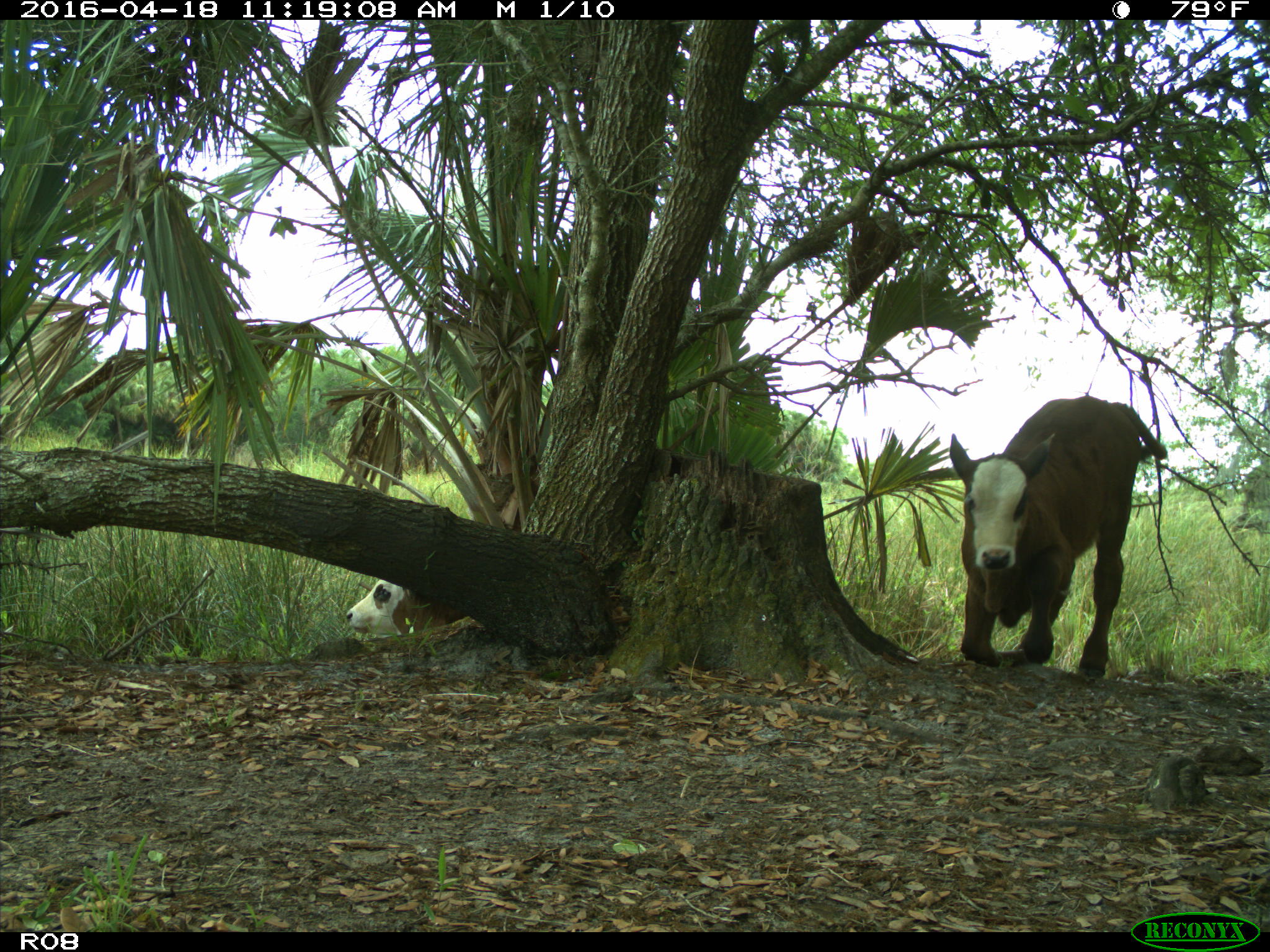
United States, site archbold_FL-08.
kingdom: Animalia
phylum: Chordata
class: Mammalia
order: Artiodactyla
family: Bovidae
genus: Bos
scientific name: Bos taurus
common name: domestic cow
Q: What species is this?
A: Bos taurus (domestic cow).